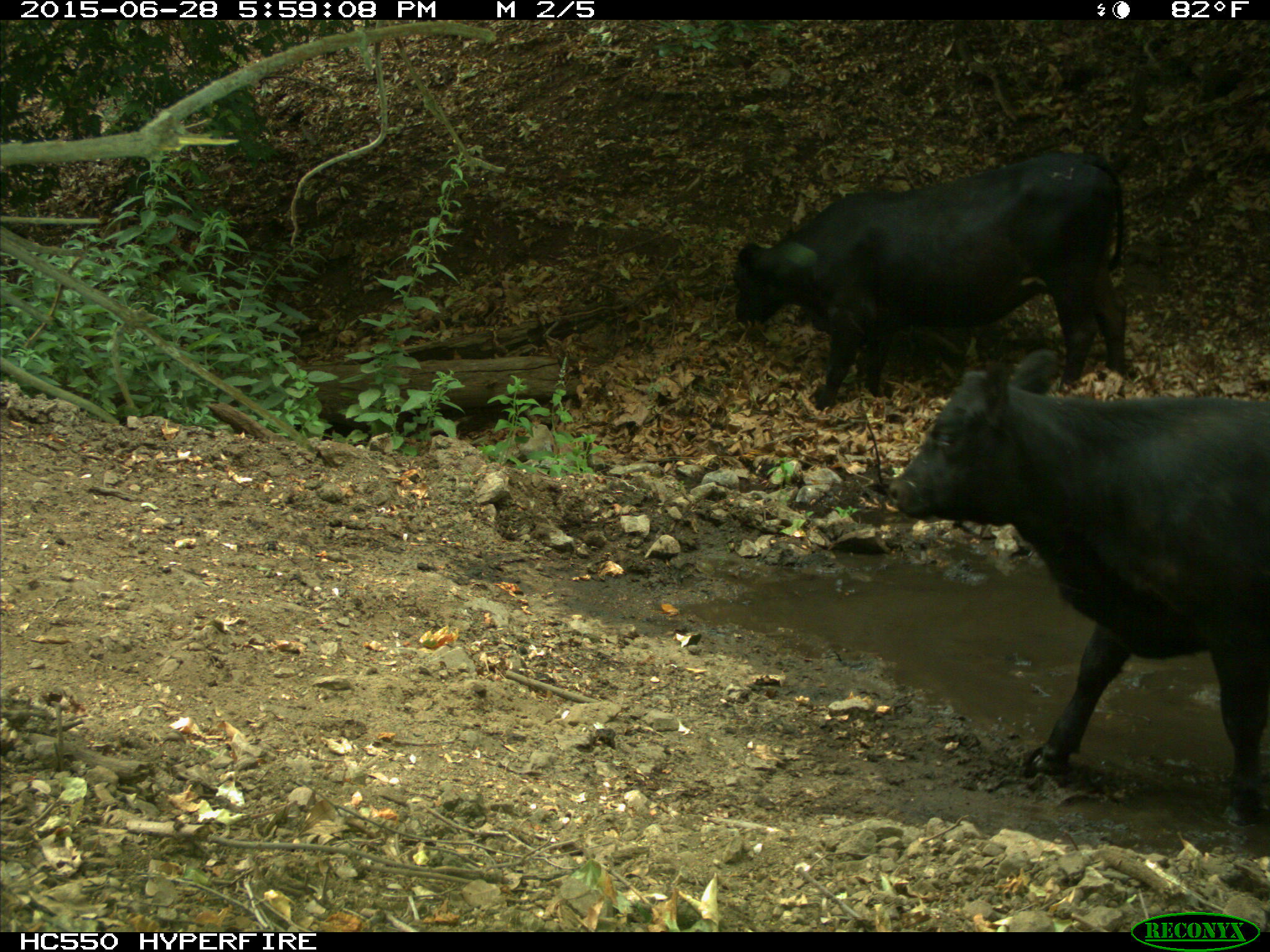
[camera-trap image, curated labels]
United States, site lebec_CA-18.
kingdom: Animalia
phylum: Chordata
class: Mammalia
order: Artiodactyla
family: Bovidae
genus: Bos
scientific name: Bos taurus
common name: domestic cow